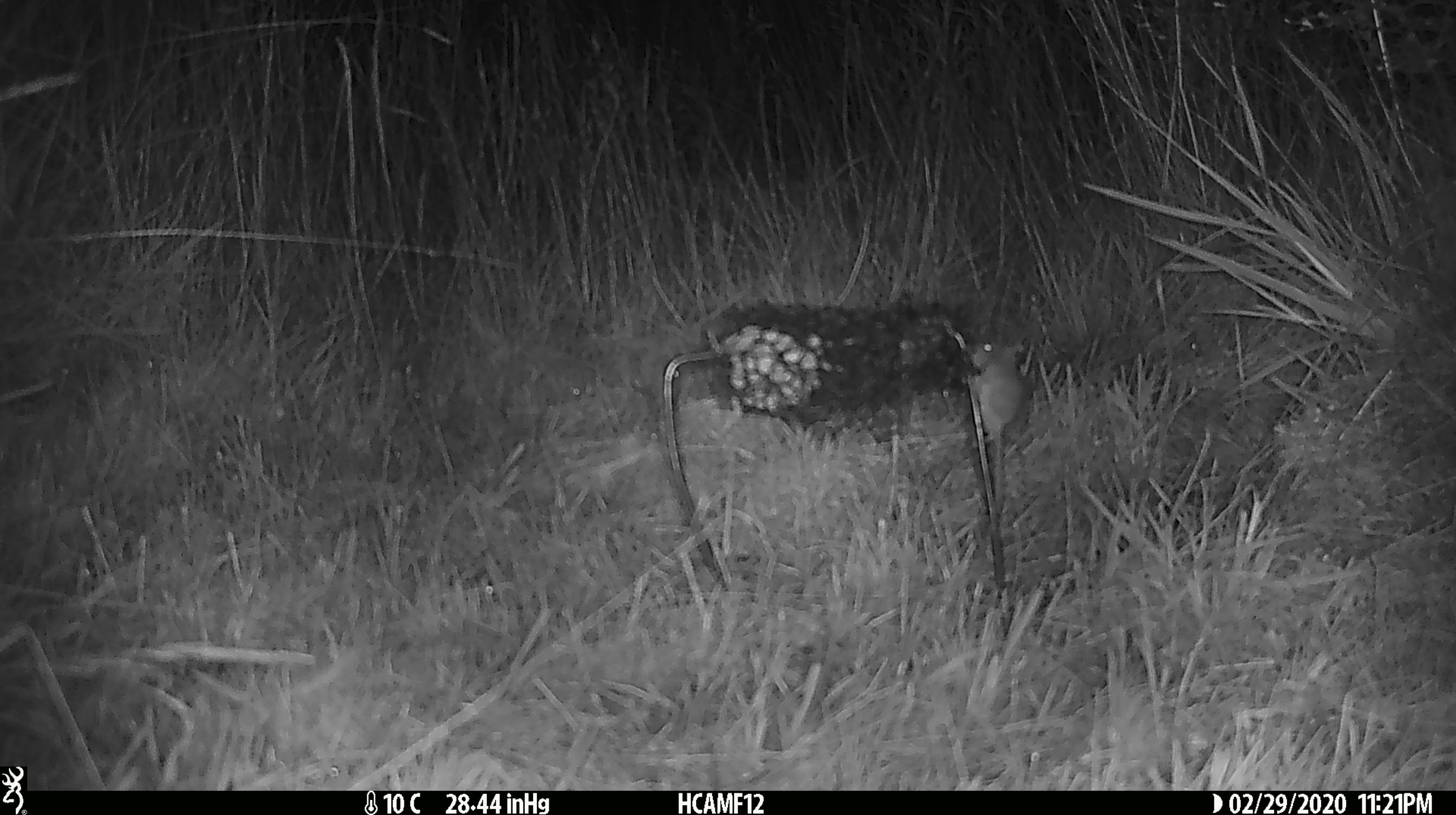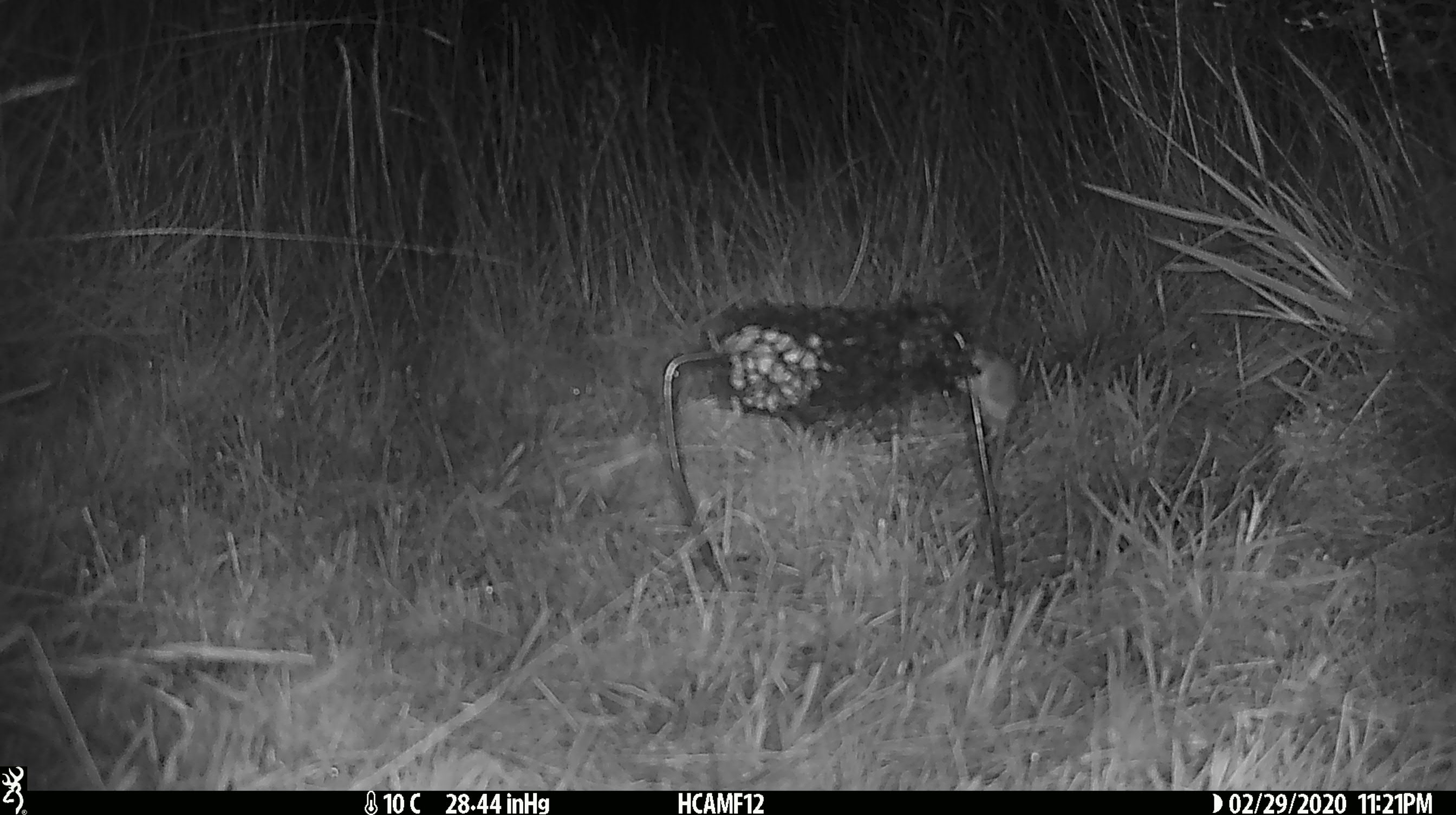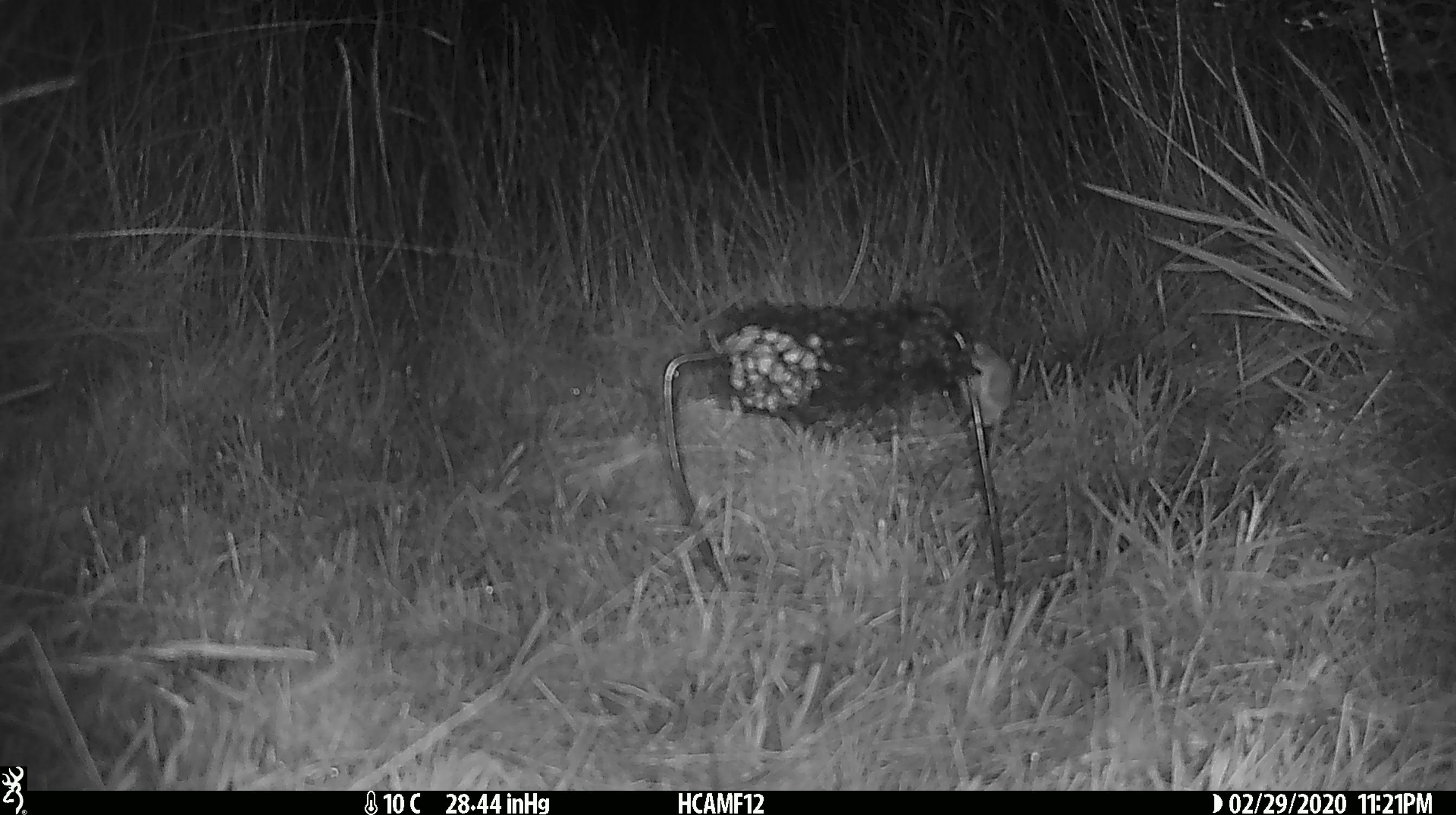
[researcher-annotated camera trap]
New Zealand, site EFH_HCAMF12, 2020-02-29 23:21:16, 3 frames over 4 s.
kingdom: Animalia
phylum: Chordata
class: Mammalia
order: Rodentia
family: Muridae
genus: Mus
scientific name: Mus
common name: mouse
Mouse (Mus).